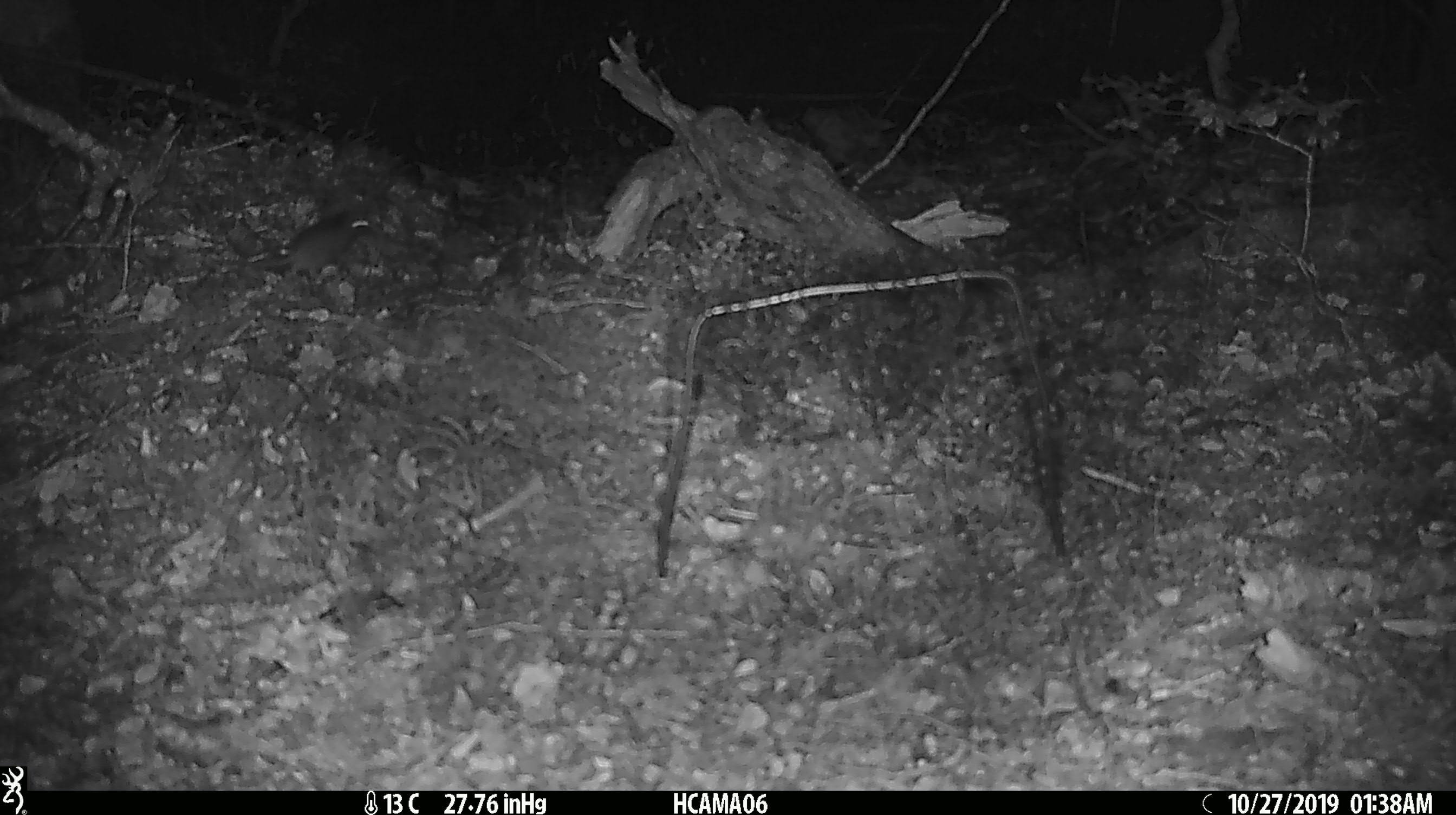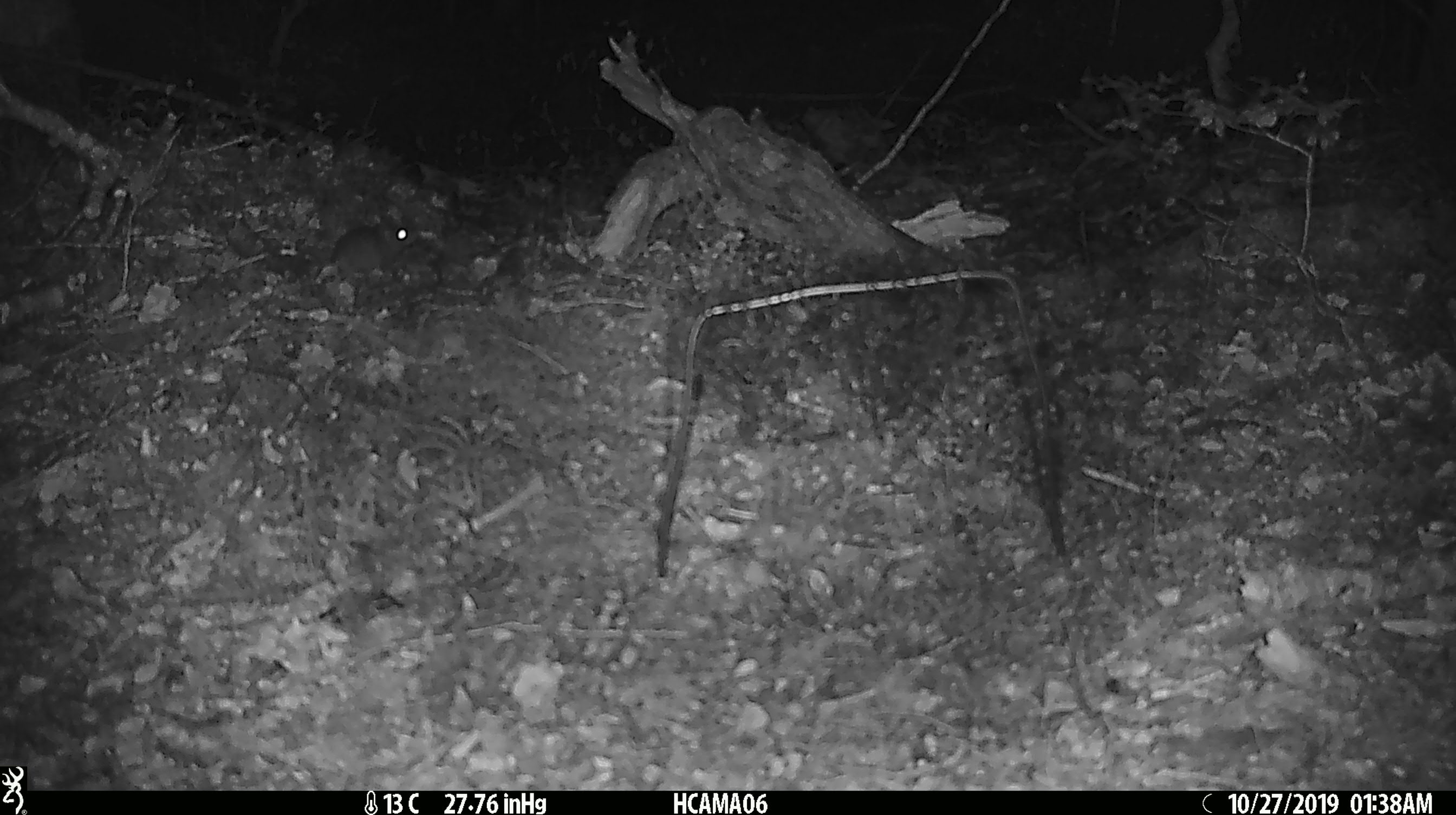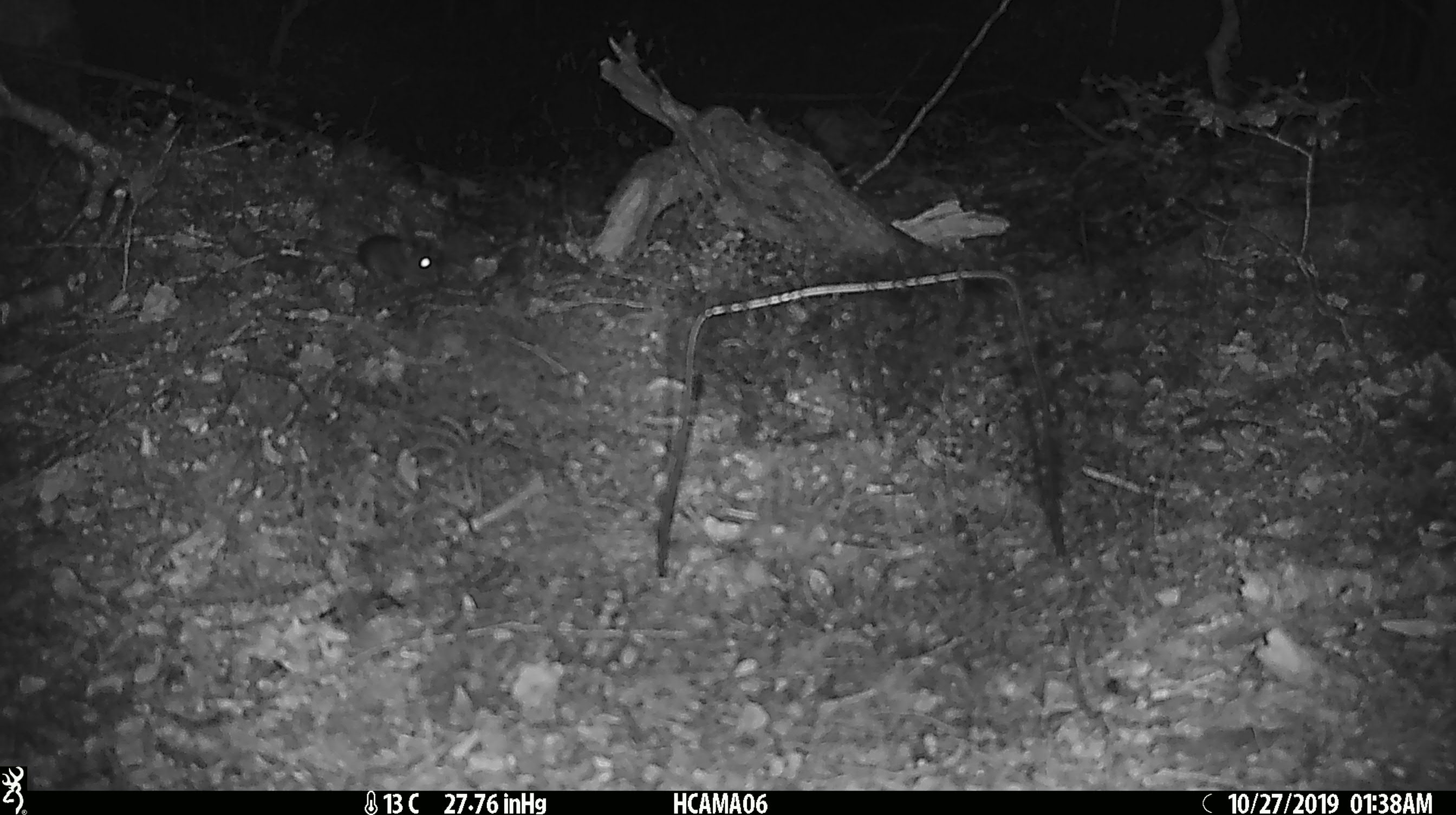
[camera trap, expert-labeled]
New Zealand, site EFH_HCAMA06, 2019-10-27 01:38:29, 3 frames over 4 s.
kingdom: Animalia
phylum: Chordata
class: Mammalia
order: Rodentia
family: Muridae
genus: Mus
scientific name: Mus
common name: mouse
Mouse (Mus).